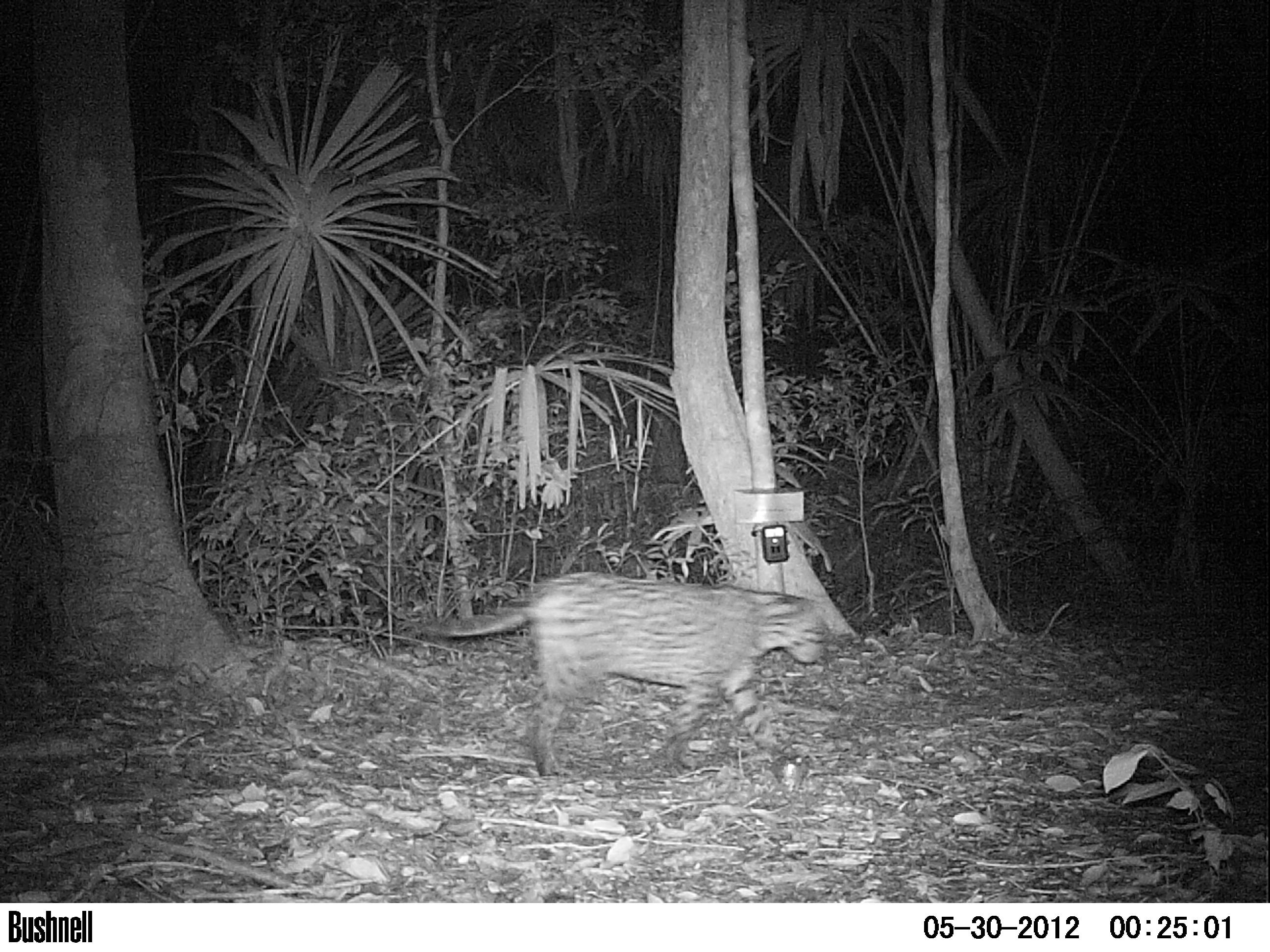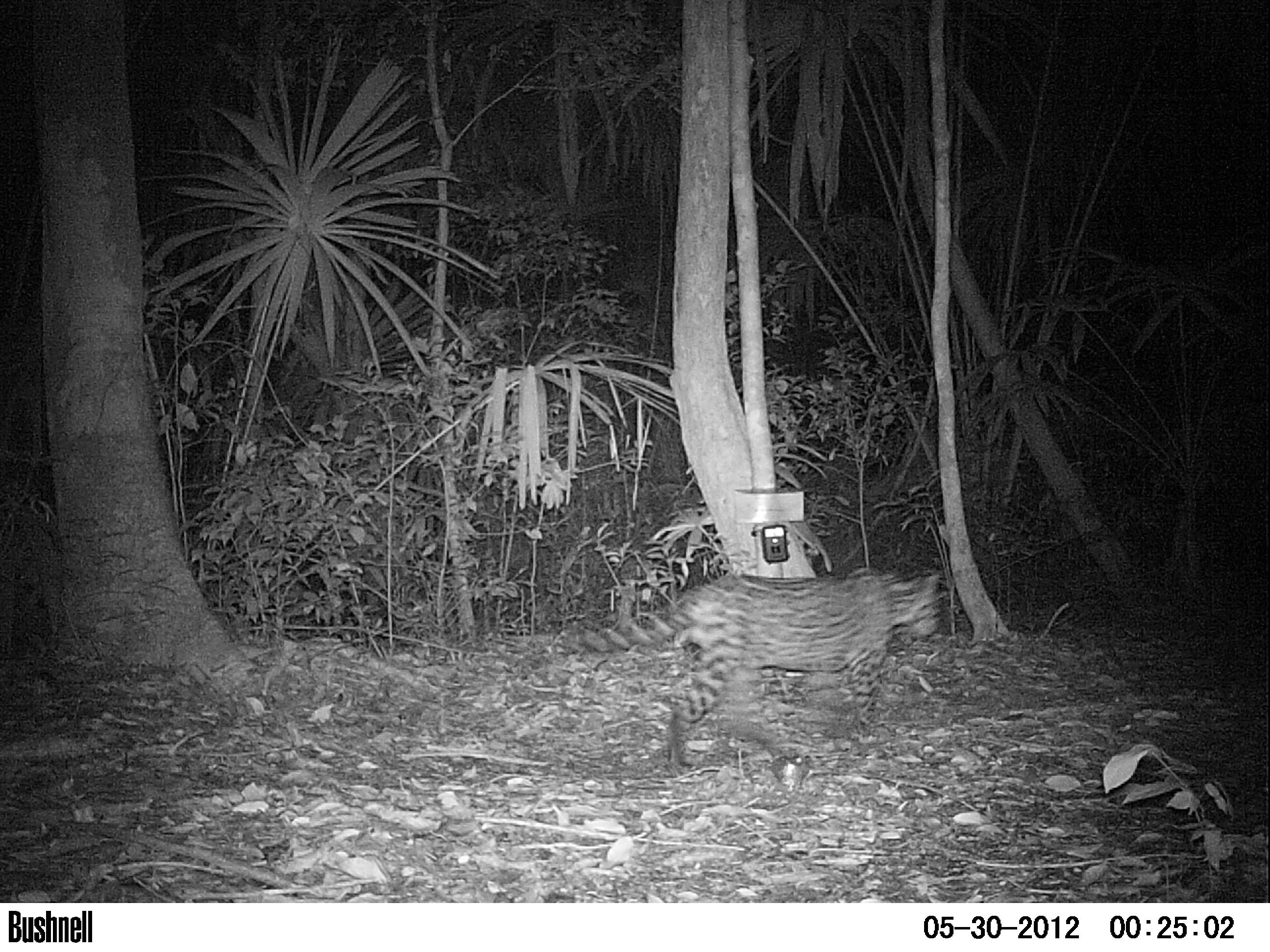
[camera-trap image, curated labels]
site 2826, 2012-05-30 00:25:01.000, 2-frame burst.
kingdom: Animalia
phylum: Chordata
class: Mammalia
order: Carnivora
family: Felidae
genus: Leopardus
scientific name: Leopardus pardalis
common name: ocelot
Leopardus pardalis (ocelot), count 1, age adult.